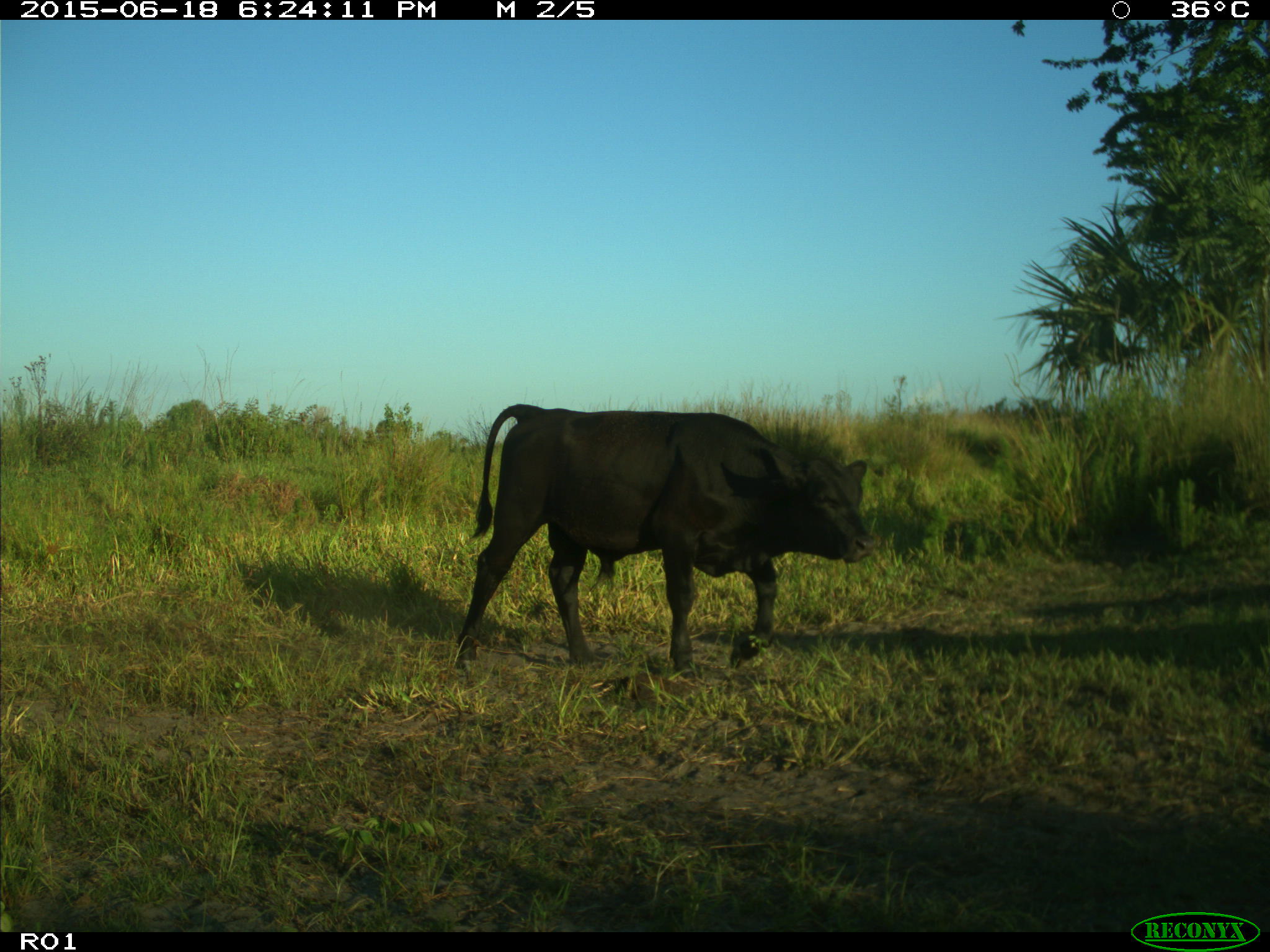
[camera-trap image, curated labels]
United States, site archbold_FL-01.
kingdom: Animalia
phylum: Chordata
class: Mammalia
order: Artiodactyla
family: Bovidae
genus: Bos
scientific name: Bos taurus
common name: domestic cow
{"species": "Bos taurus (domestic cow)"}